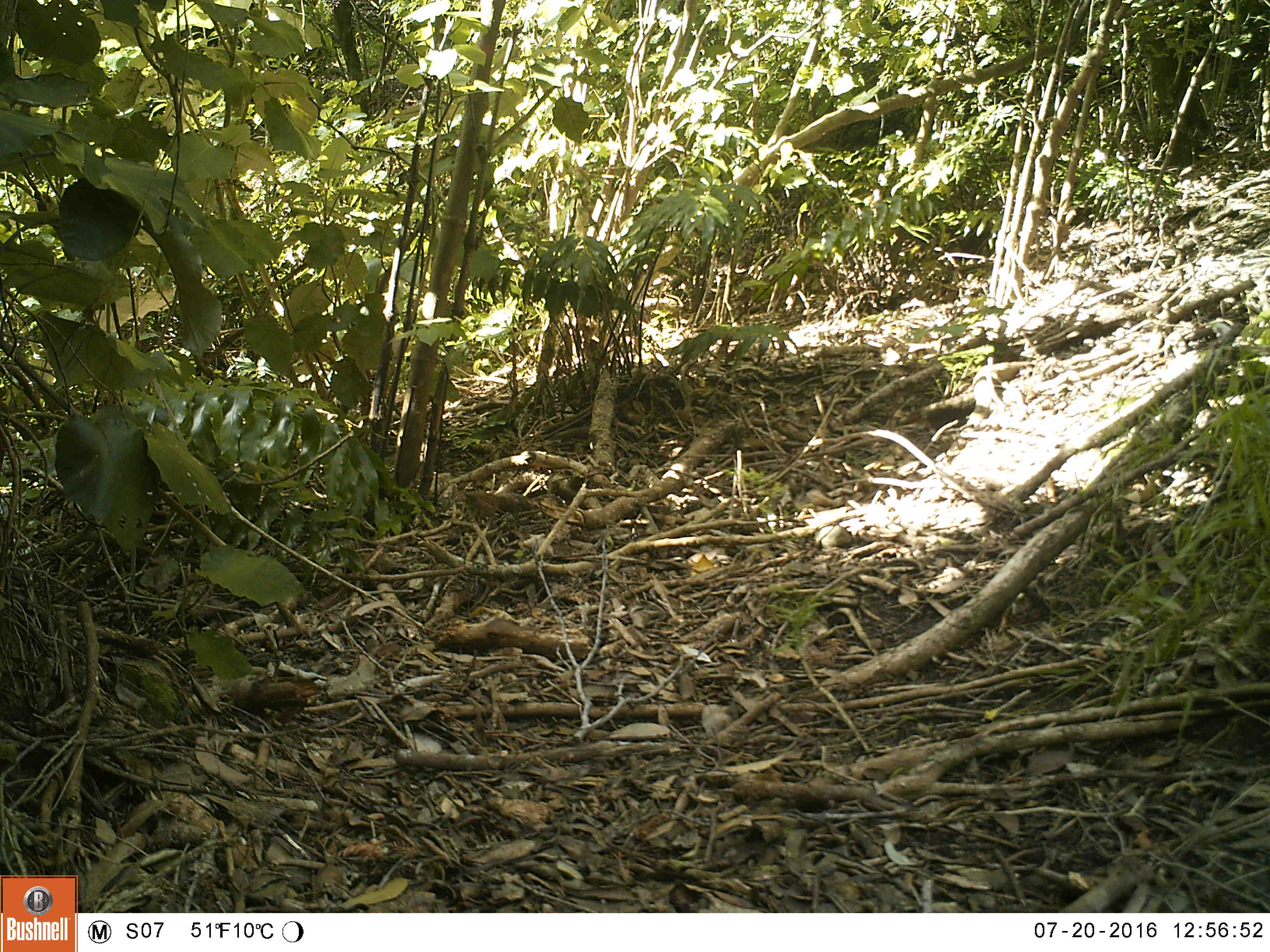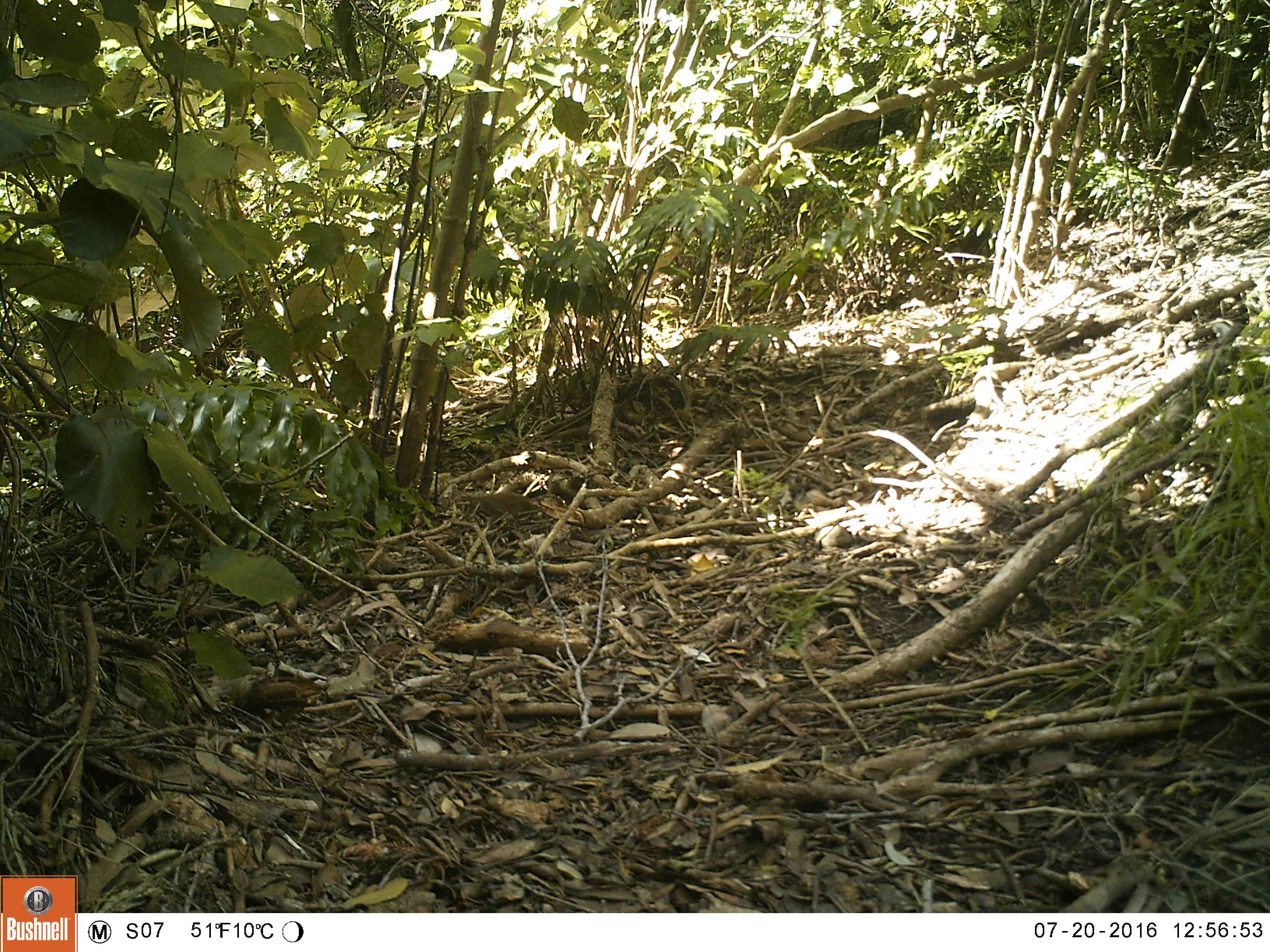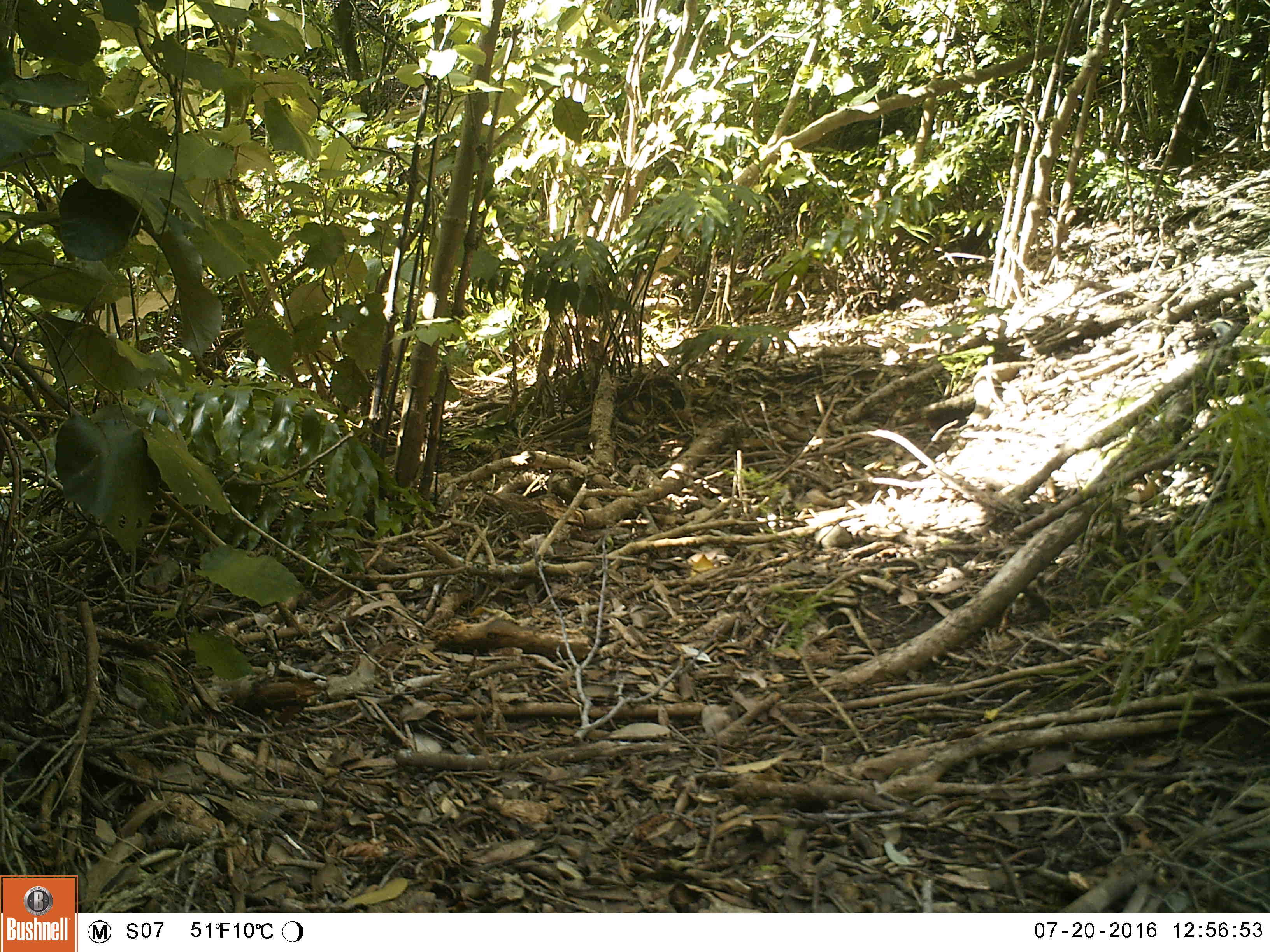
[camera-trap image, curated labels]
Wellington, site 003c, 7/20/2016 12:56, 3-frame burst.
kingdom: Animalia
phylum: Chordata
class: Aves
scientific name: Aves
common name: bird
Bird (Aves).